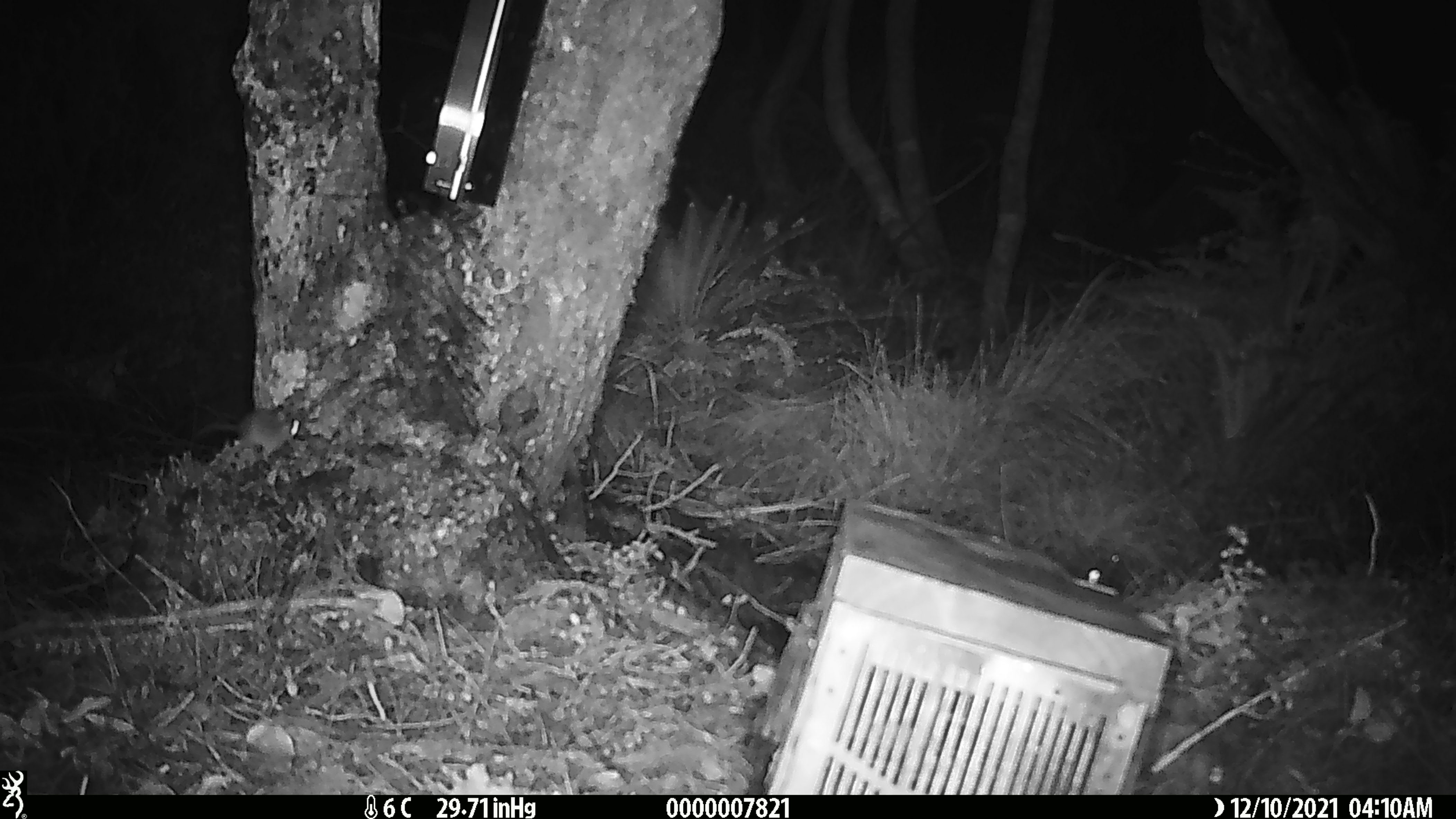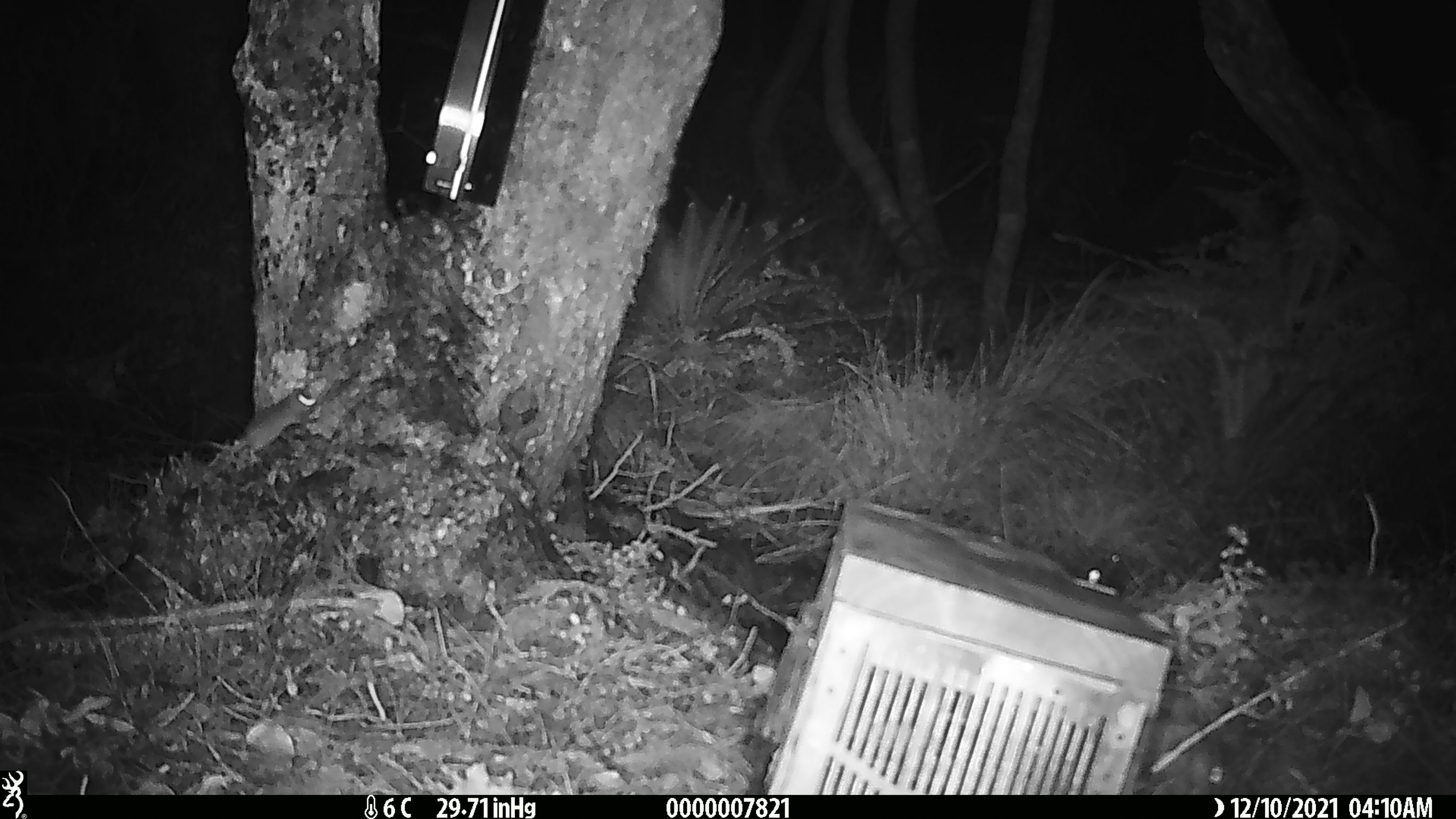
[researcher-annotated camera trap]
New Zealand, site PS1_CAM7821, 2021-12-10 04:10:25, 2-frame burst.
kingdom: Animalia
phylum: Chordata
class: Mammalia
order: Rodentia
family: Muridae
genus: Mus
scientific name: Mus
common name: mouse